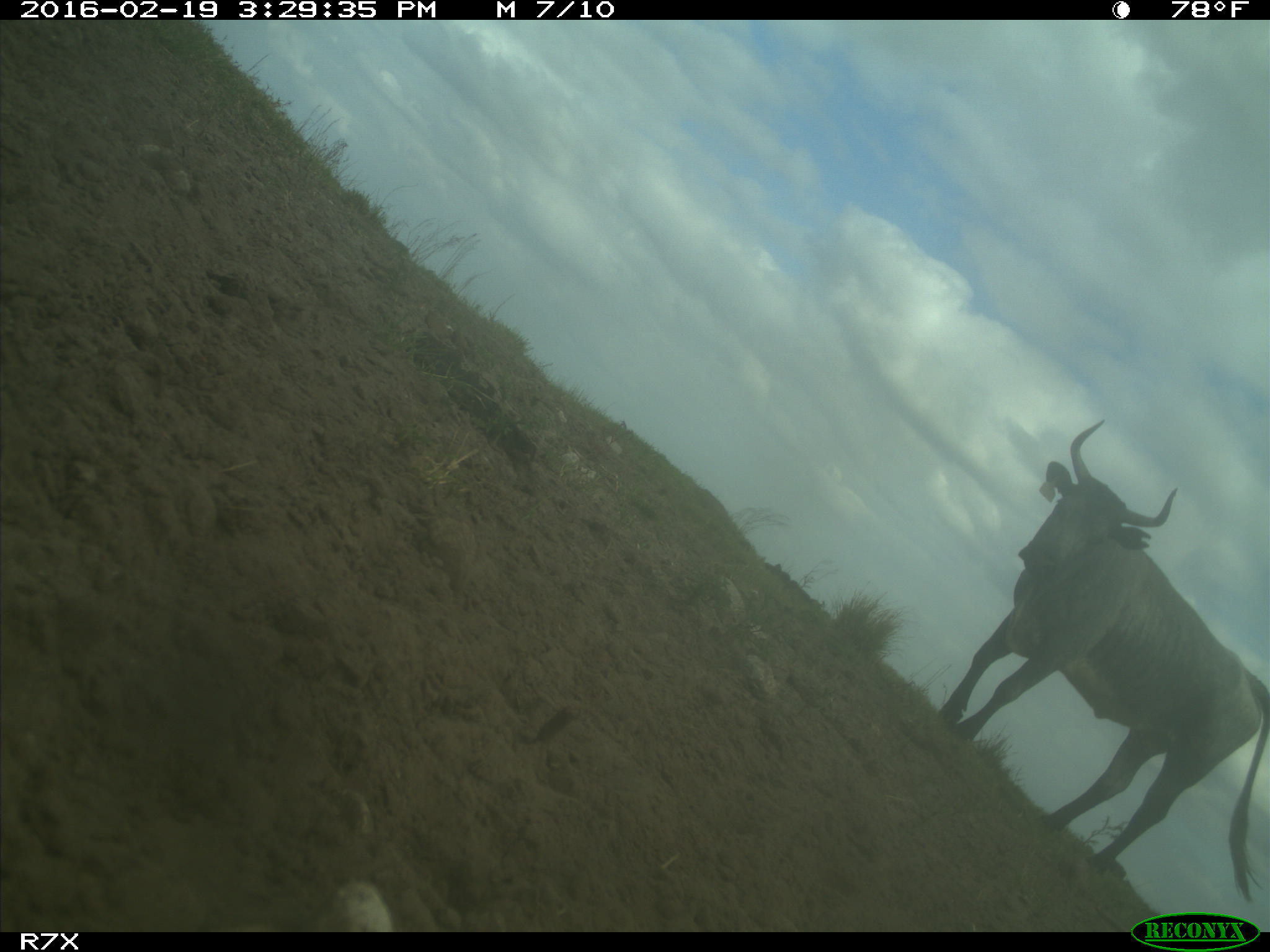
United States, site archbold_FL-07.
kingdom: Animalia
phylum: Chordata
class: Mammalia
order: Artiodactyla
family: Bovidae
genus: Bos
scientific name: Bos taurus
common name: domestic cow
Bos taurus (domestic cow).